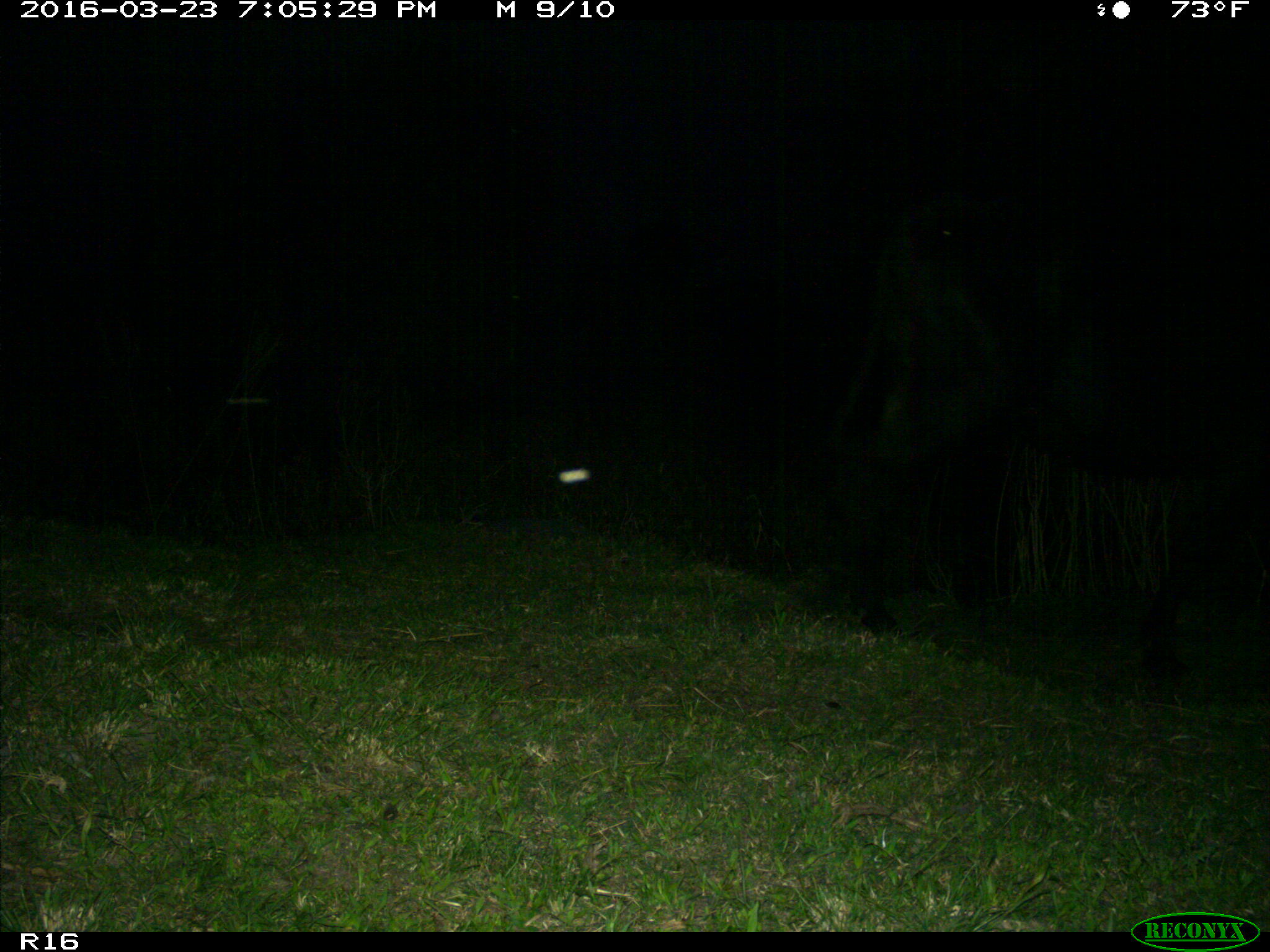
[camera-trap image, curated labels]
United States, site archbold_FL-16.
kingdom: Animalia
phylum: Chordata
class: Mammalia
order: Artiodactyla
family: Bovidae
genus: Bos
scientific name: Bos taurus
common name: domestic cow